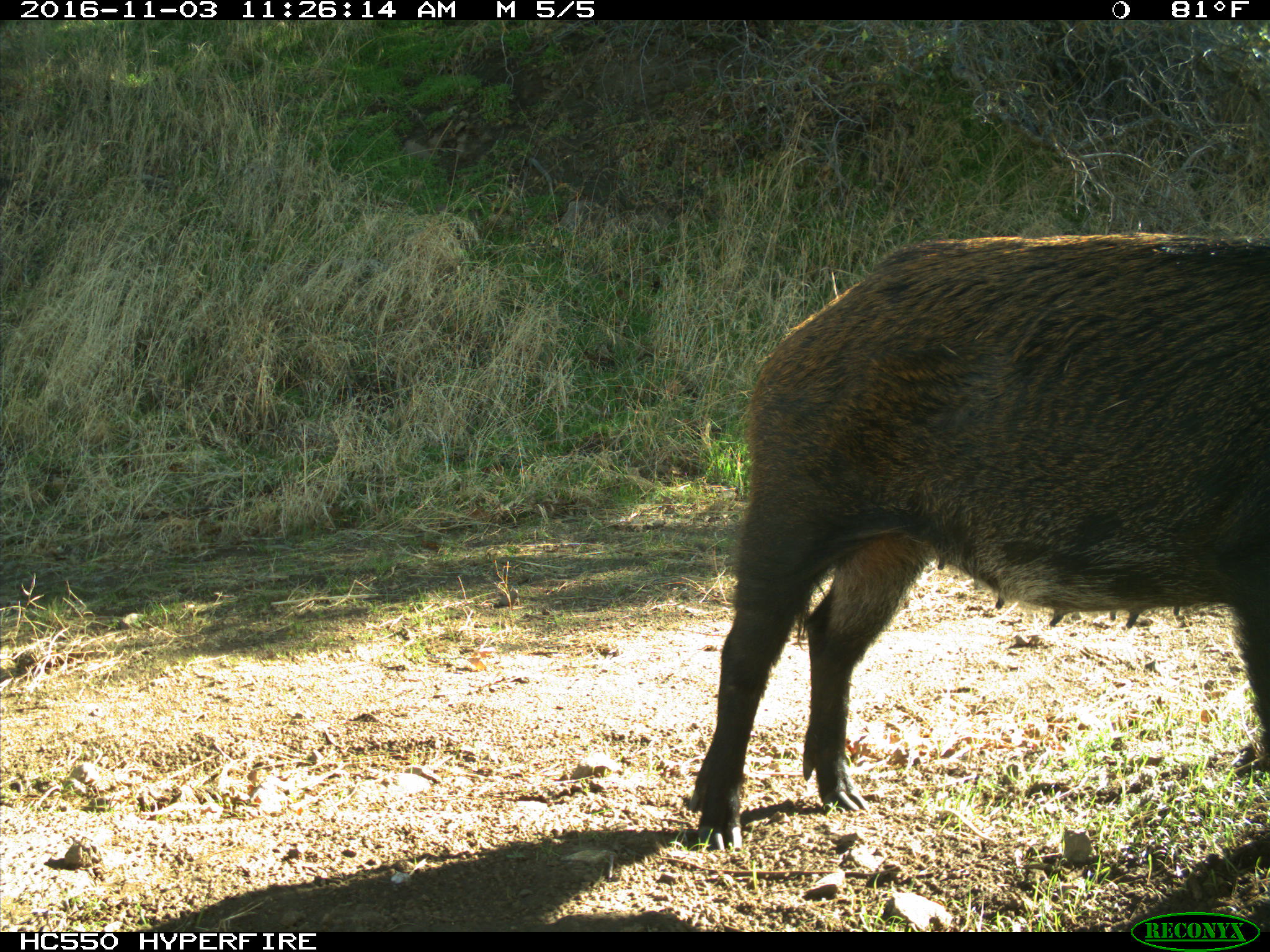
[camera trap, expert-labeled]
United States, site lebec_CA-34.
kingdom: Animalia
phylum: Chordata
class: Mammalia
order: Artiodactyla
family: Suidae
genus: Sus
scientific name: Sus scrofa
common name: wild boar